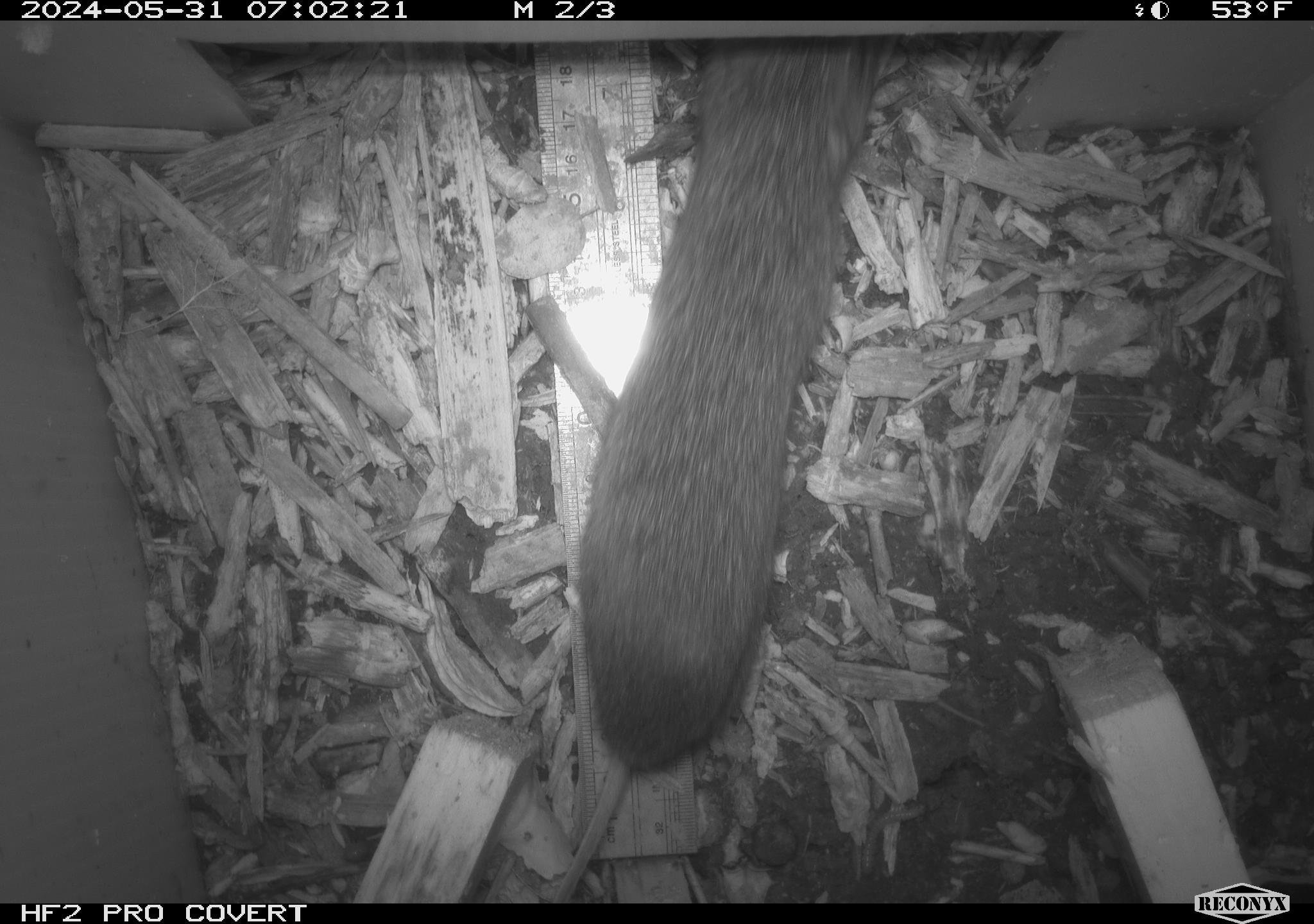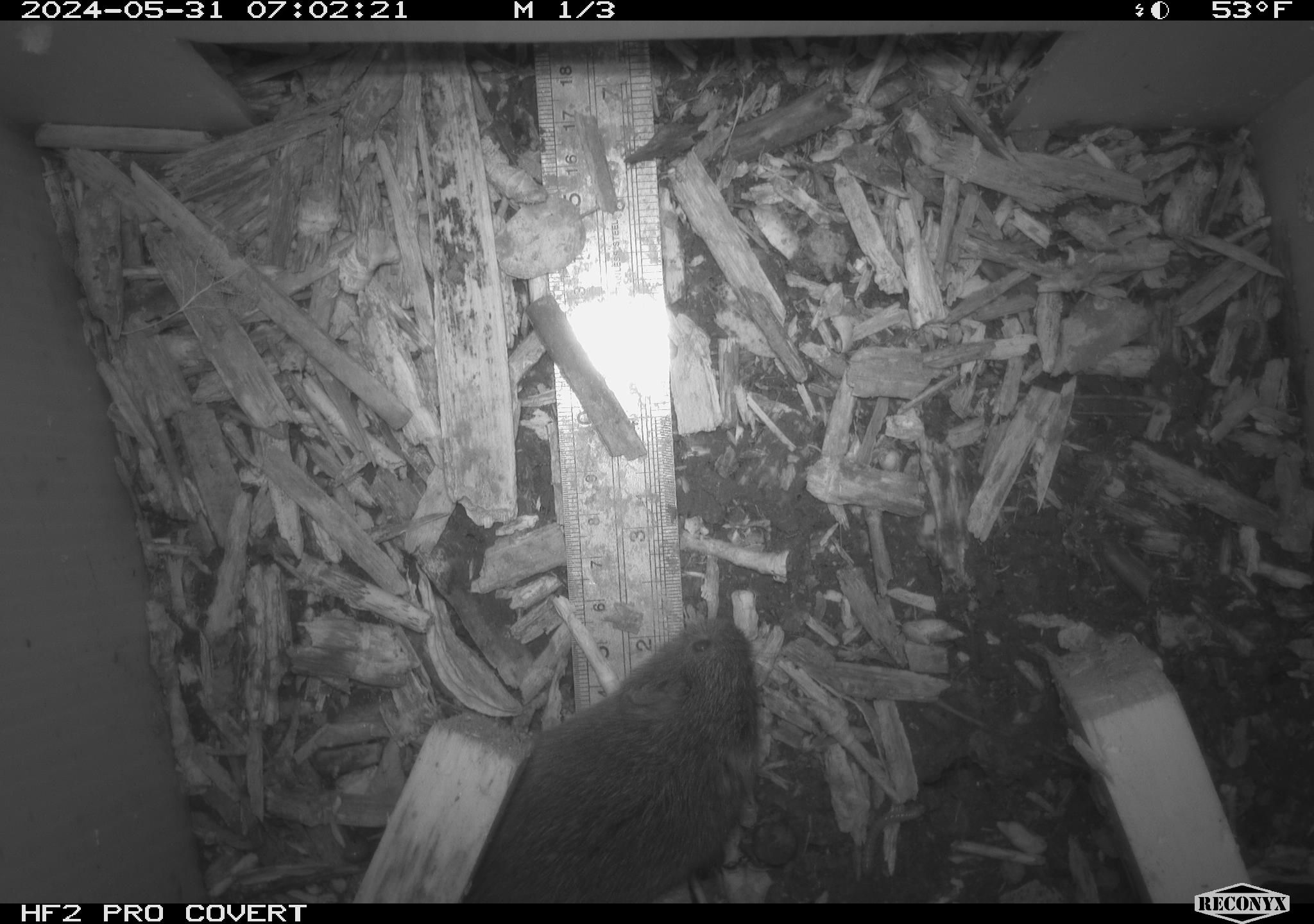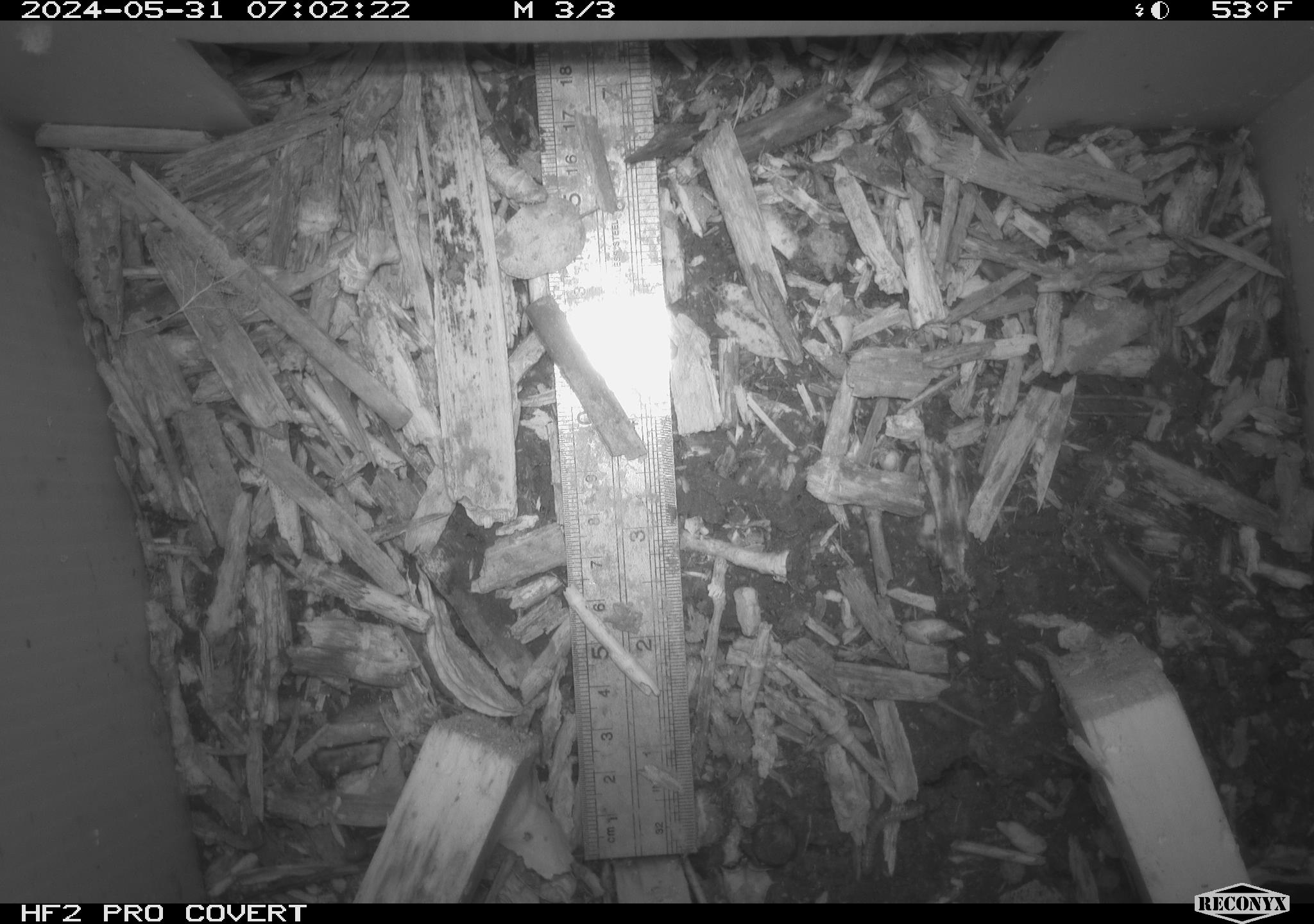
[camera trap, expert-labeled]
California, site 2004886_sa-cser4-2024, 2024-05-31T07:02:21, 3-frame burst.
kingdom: Animalia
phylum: Chordata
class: Mammalia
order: Rodentia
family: Cricetidae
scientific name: Cricetidae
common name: hamsters, voles, lemmings, and allies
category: cricetidae family